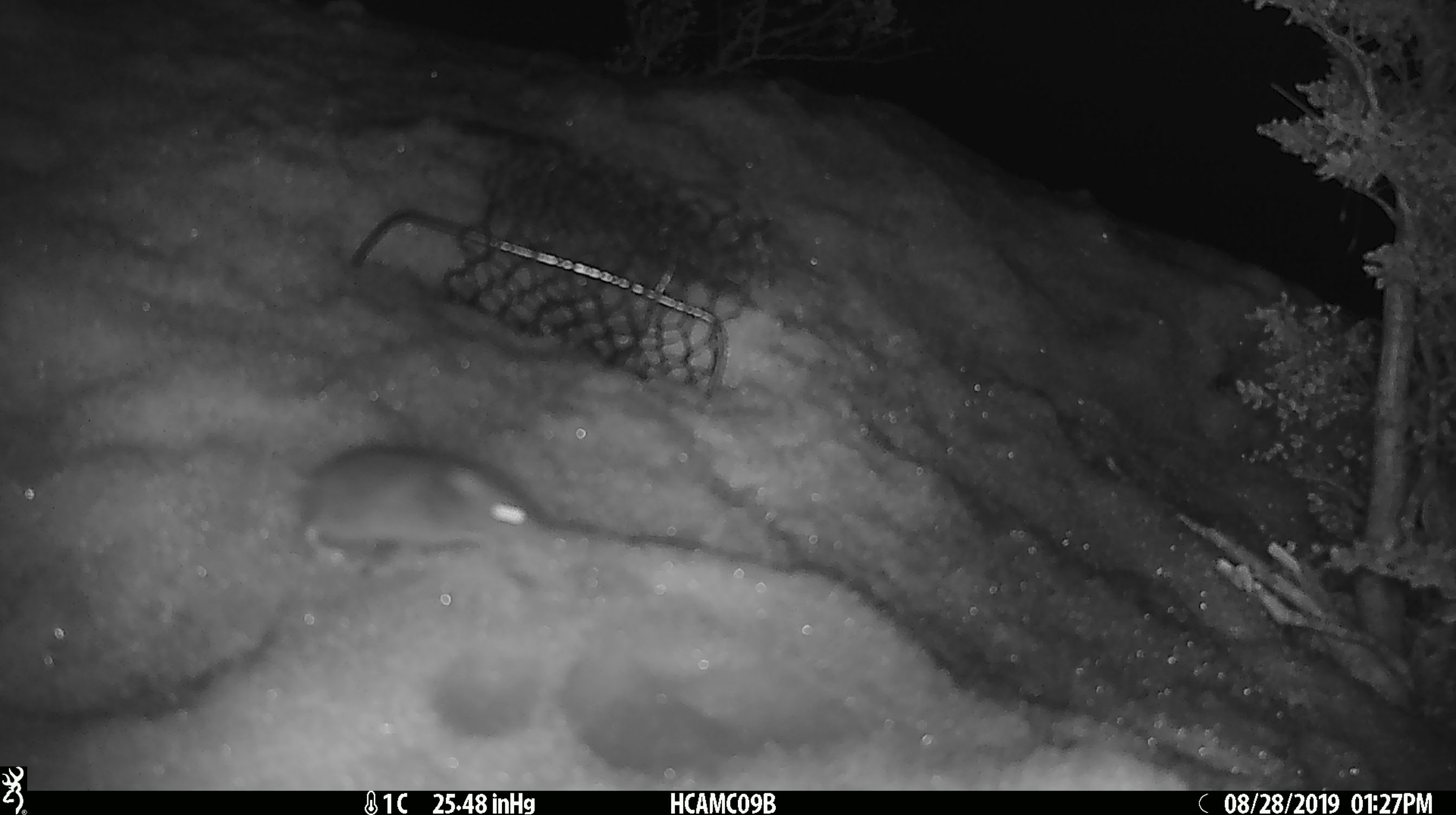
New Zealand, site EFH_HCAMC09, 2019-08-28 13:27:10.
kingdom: Animalia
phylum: Chordata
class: Mammalia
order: Rodentia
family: Muridae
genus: Mus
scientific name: Mus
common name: mouse